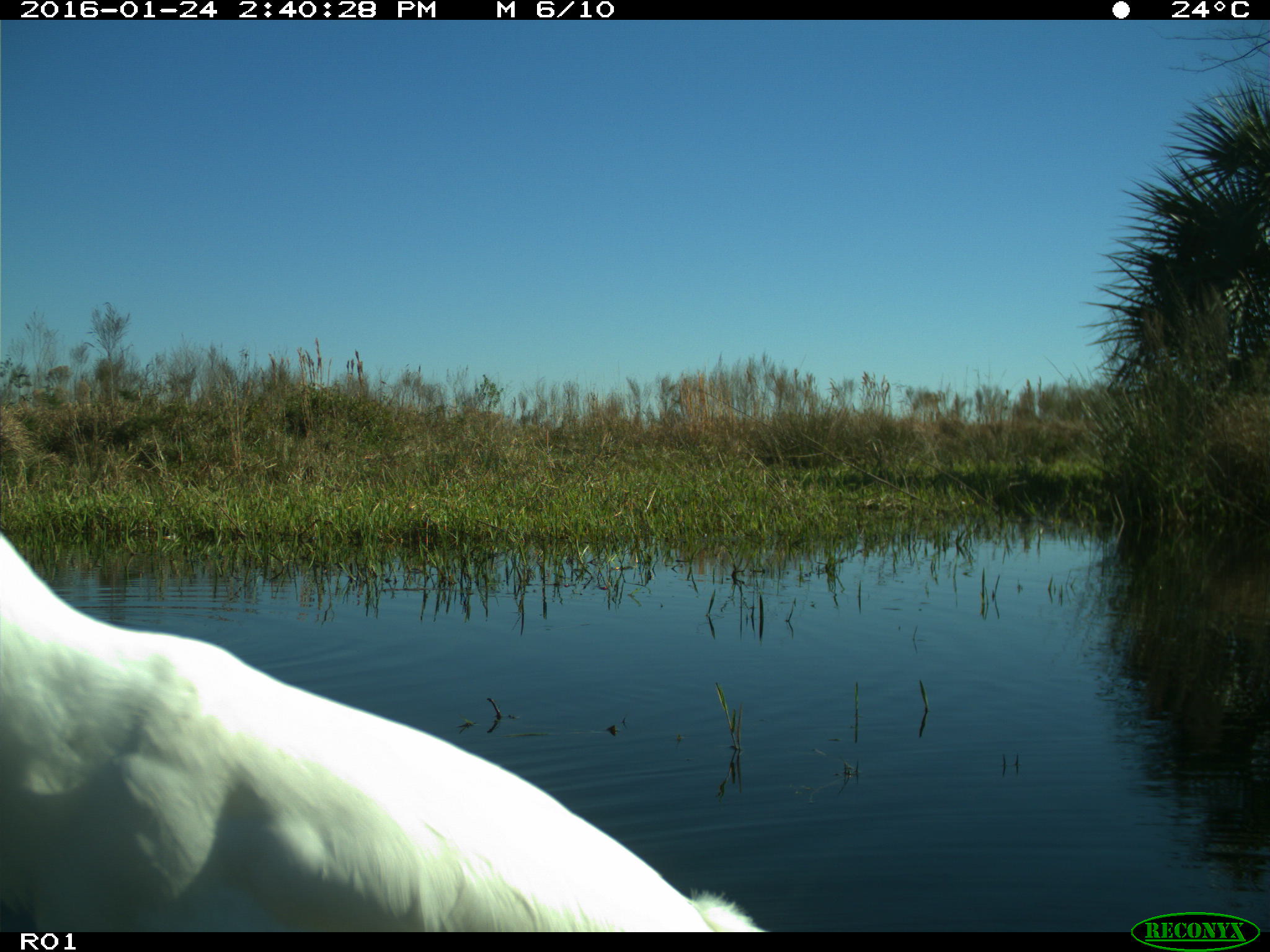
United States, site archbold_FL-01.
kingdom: Animalia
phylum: Chordata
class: Aves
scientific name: Aves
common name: birds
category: unidentified bird